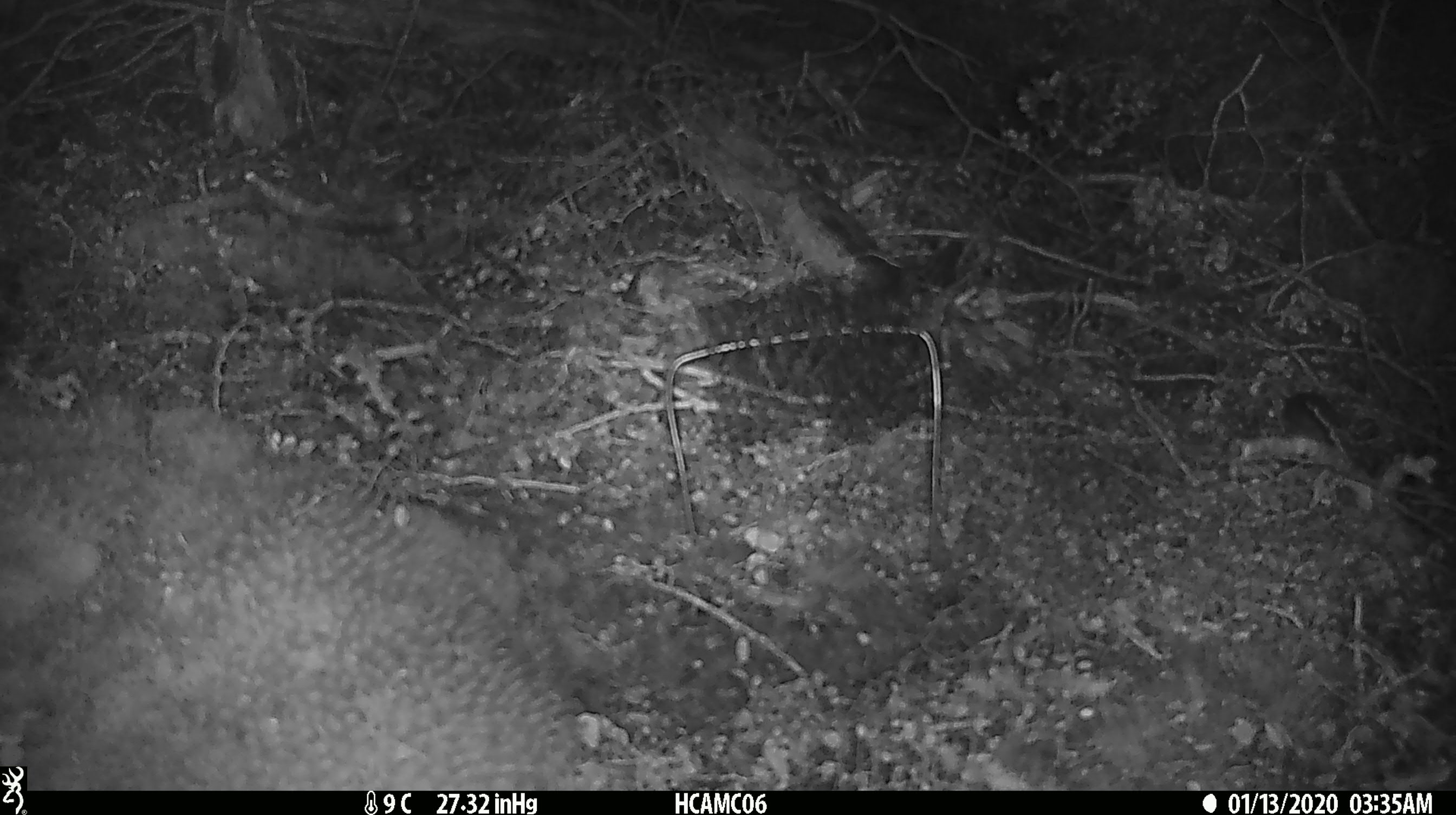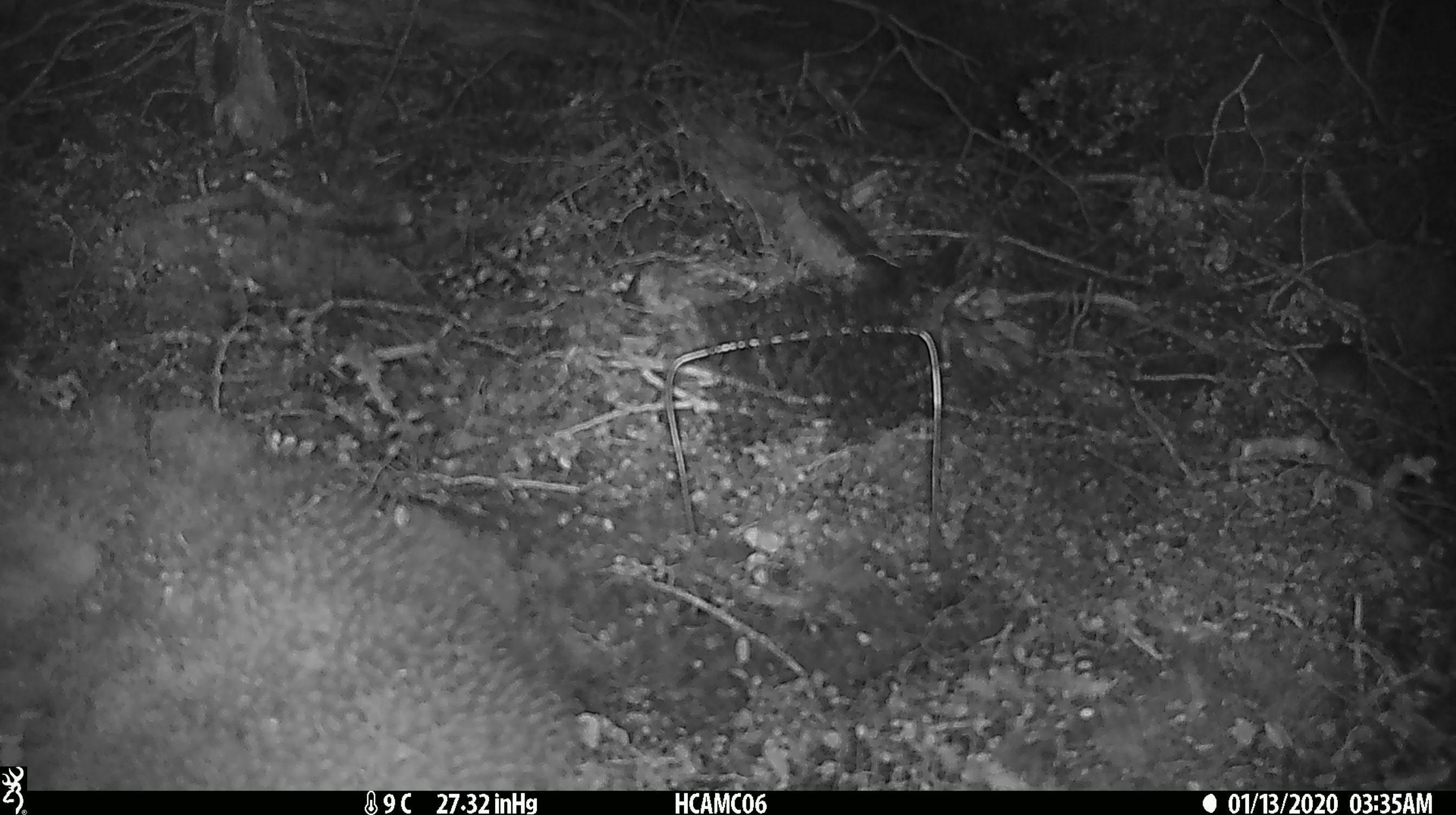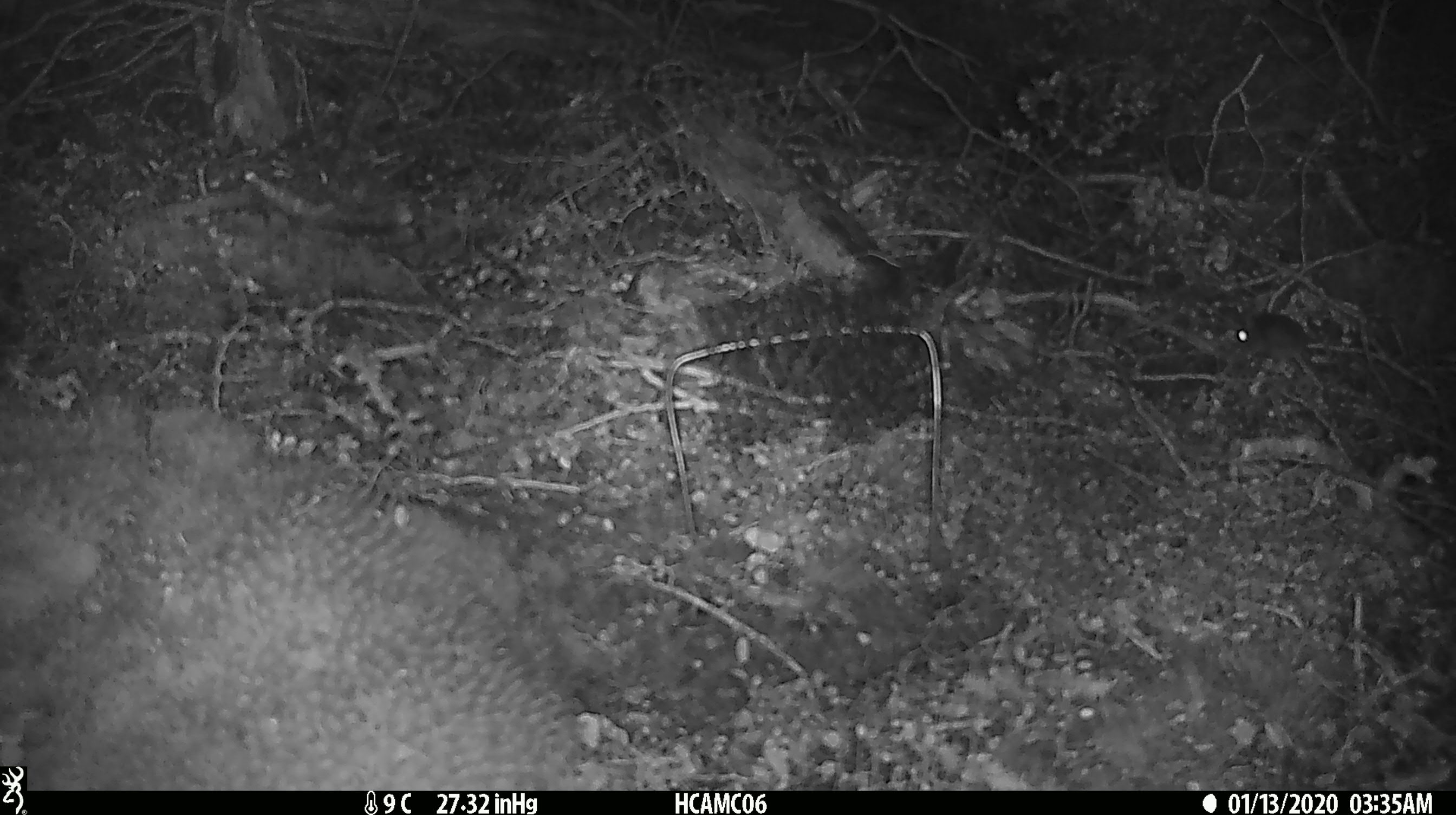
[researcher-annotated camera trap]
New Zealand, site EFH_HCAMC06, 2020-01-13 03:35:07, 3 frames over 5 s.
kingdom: Animalia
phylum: Chordata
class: Mammalia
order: Rodentia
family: Muridae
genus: Mus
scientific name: Mus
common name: mouse